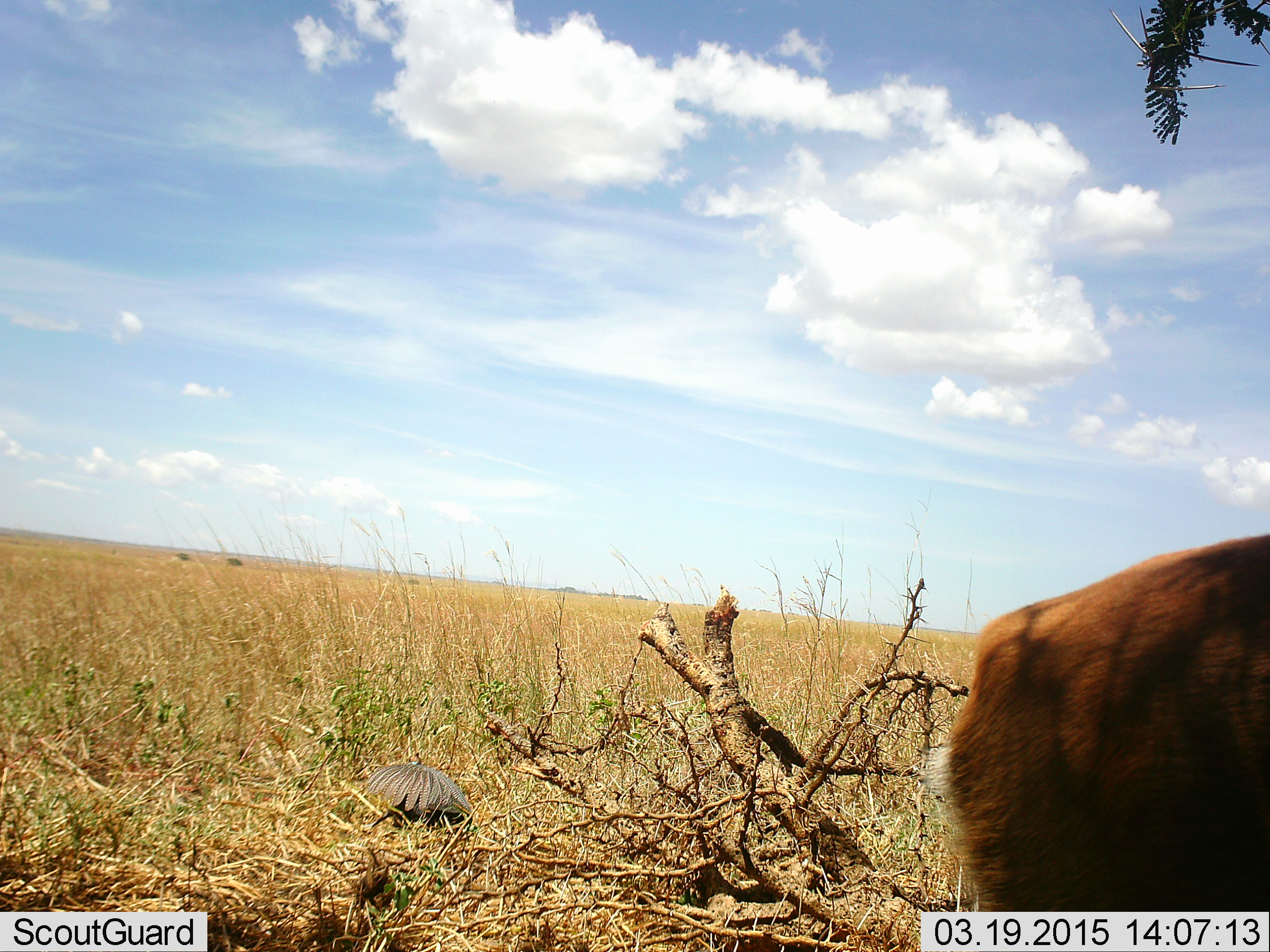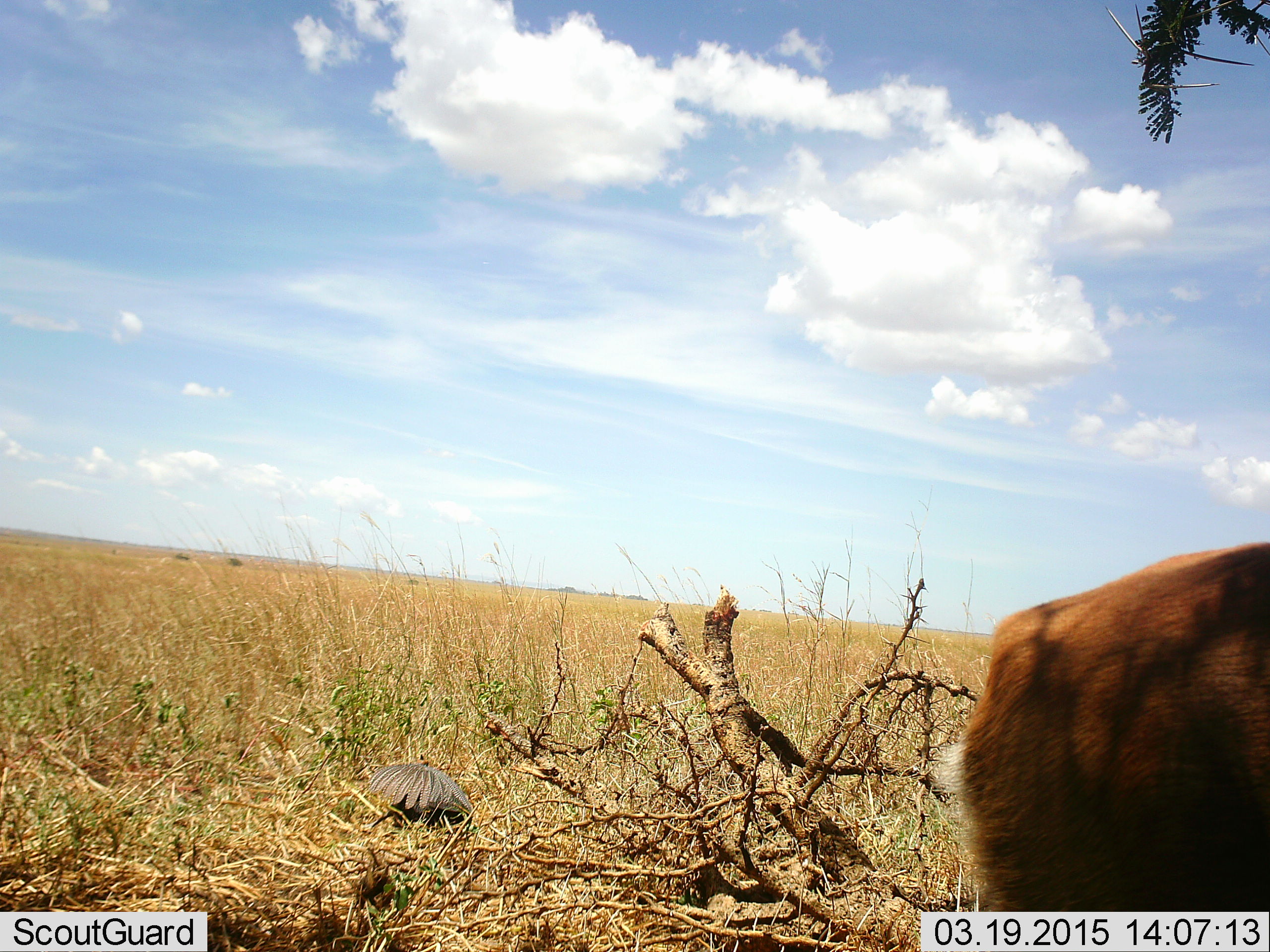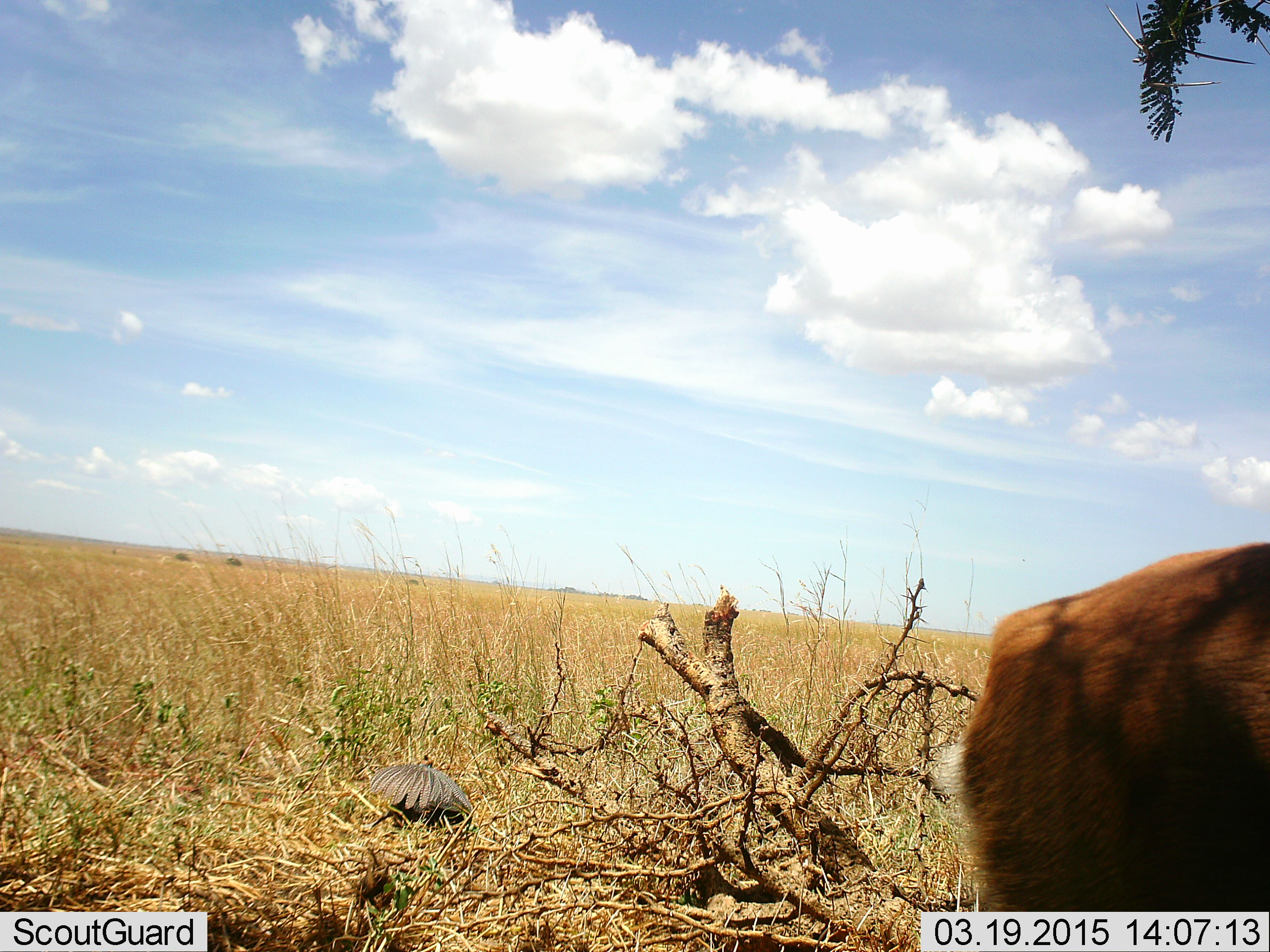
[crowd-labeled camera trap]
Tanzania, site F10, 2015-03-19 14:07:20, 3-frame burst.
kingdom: Animalia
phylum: Chordata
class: Mammalia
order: Artiodactyla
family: Bovidae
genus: Eudorcas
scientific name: Eudorcas thomsonii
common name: thomson's gazelle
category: gazellethomsons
Gazellethomsons (thomson's gazelle) (Eudorcas thomsonii), count 1. Behavior (volunteer vote fractions): standing 100%, resting 0%, moving 0%, interacting 0%. Young present (vote fraction): 0%. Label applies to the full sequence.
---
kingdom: Animalia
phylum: Chordata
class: Aves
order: Galliformes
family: Numididae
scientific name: Numididae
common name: guinea fowl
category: guineafowl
Guineafowl (guinea fowl) (Numididae), count 1. Behavior (volunteer vote fractions): standing 50%, resting 25%, moving 0%, interacting 0%. Young present (vote fraction): 0%. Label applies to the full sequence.